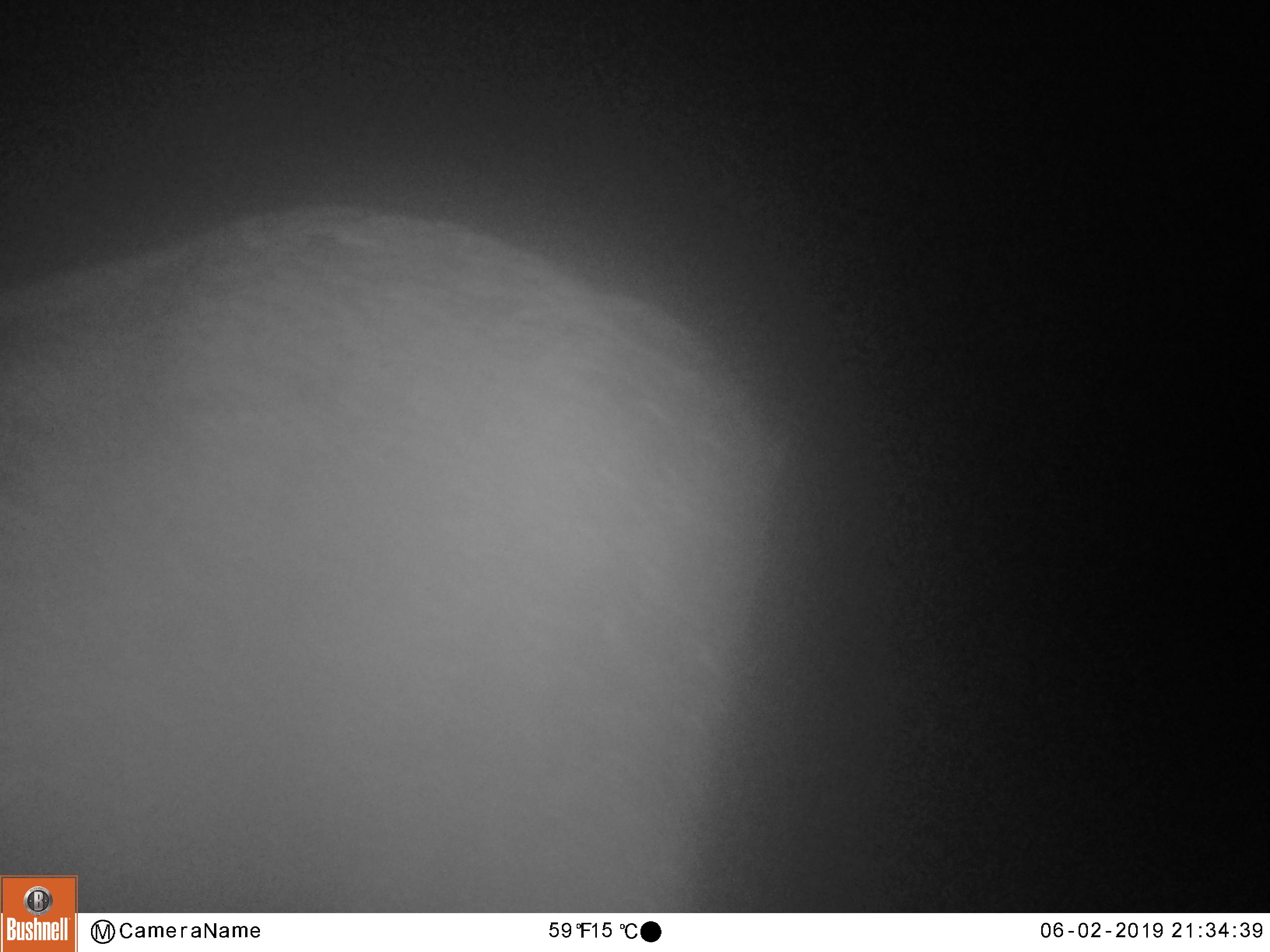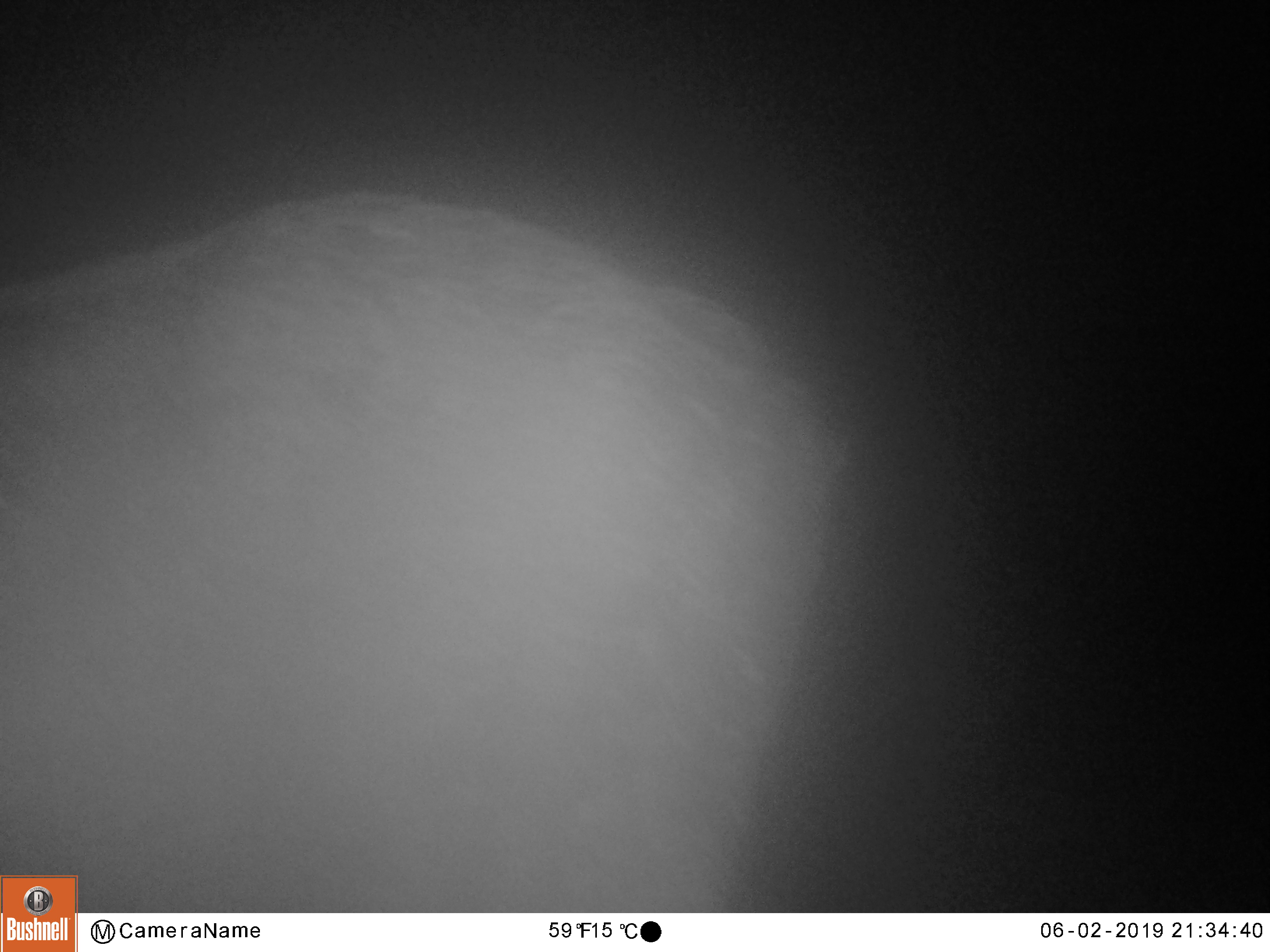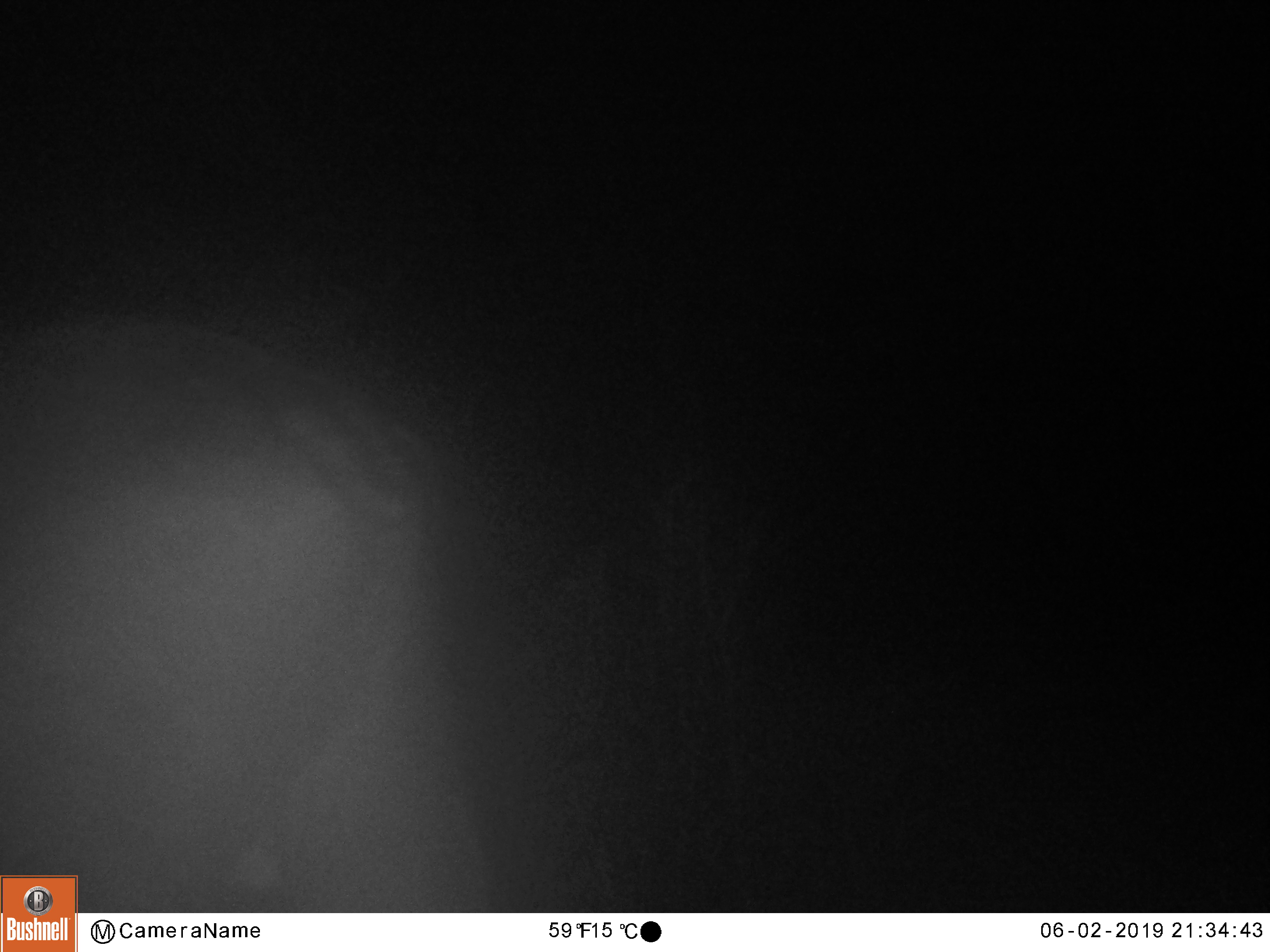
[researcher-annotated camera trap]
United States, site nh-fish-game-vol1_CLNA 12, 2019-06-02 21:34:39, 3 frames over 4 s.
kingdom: Animalia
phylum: Chordata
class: Mammalia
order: Artiodactyla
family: Cervidae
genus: Alces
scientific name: Alces alces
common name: moose